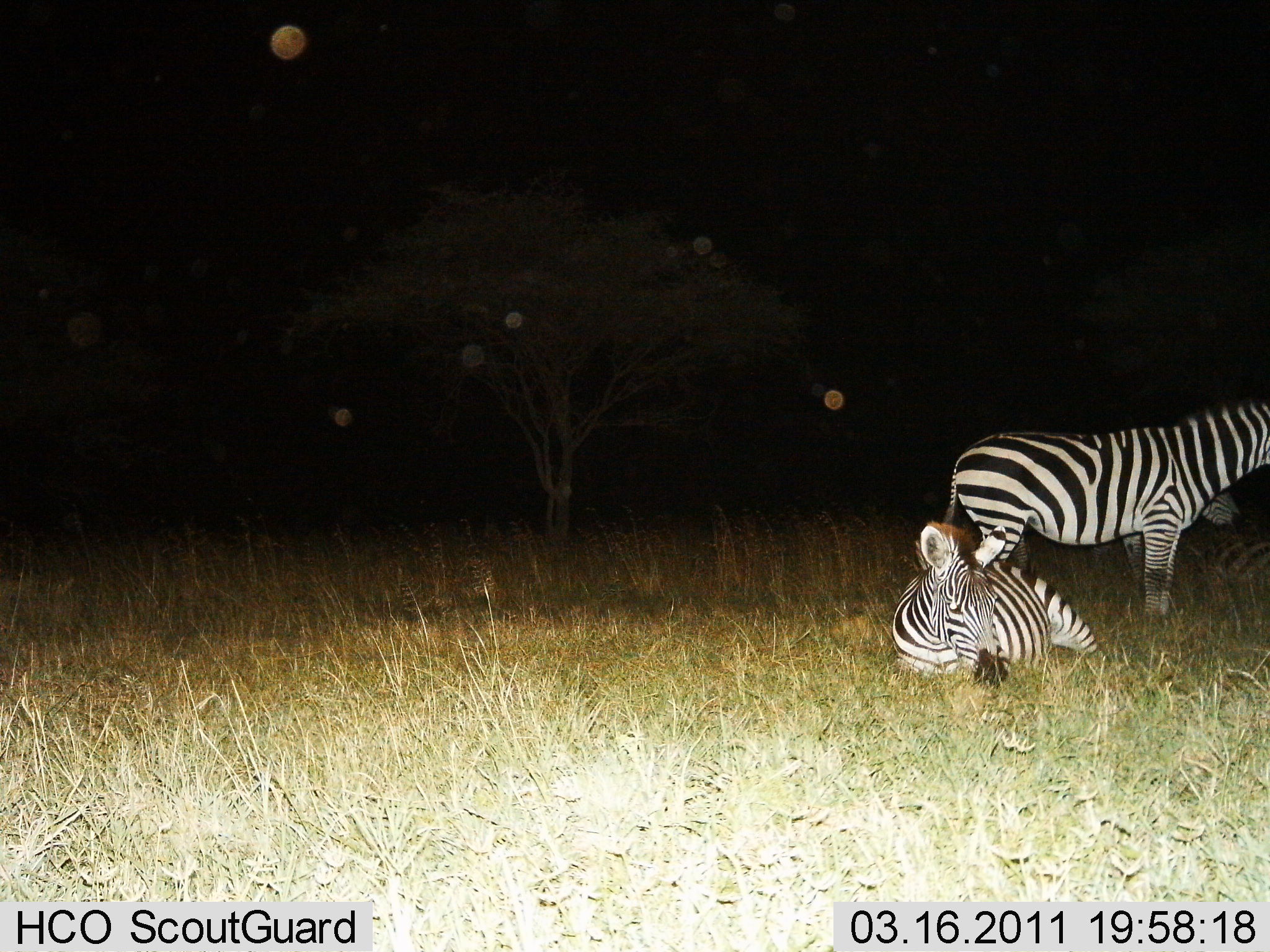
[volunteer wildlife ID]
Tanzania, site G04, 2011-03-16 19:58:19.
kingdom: Animalia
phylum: Chordata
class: Mammalia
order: Perissodactyla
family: Equidae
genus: Equus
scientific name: Equus quagga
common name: plains zebra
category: zebra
Zebra (plains zebra) (Equus quagga), count 3. Behavior (volunteer vote fractions): standing 91%, resting 100%, moving 0%, interacting 0%. Young present (vote fraction): 0%. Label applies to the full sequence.